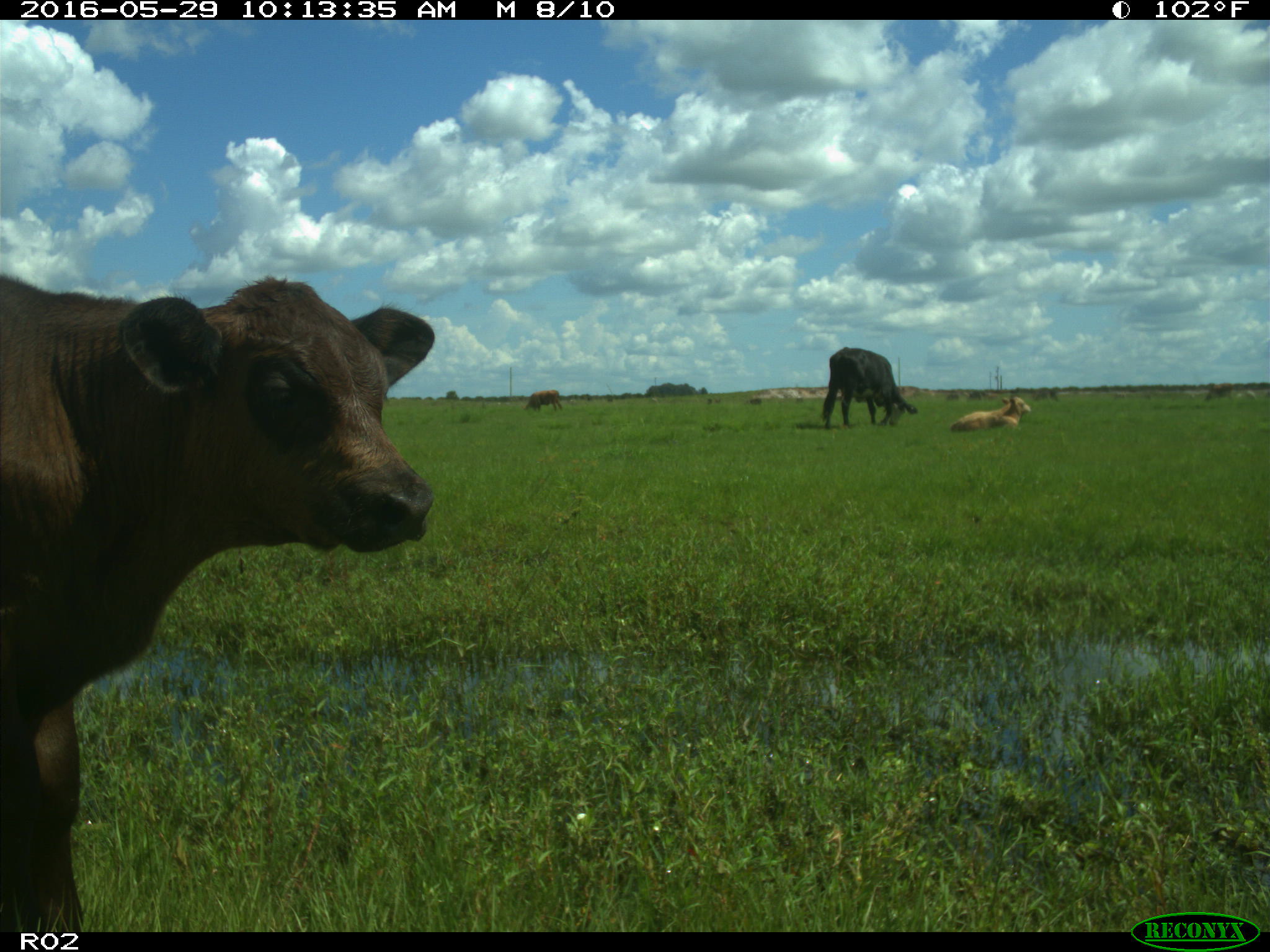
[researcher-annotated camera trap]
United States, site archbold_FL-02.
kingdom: Animalia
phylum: Chordata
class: Mammalia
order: Artiodactyla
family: Bovidae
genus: Bos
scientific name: Bos taurus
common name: domestic cow